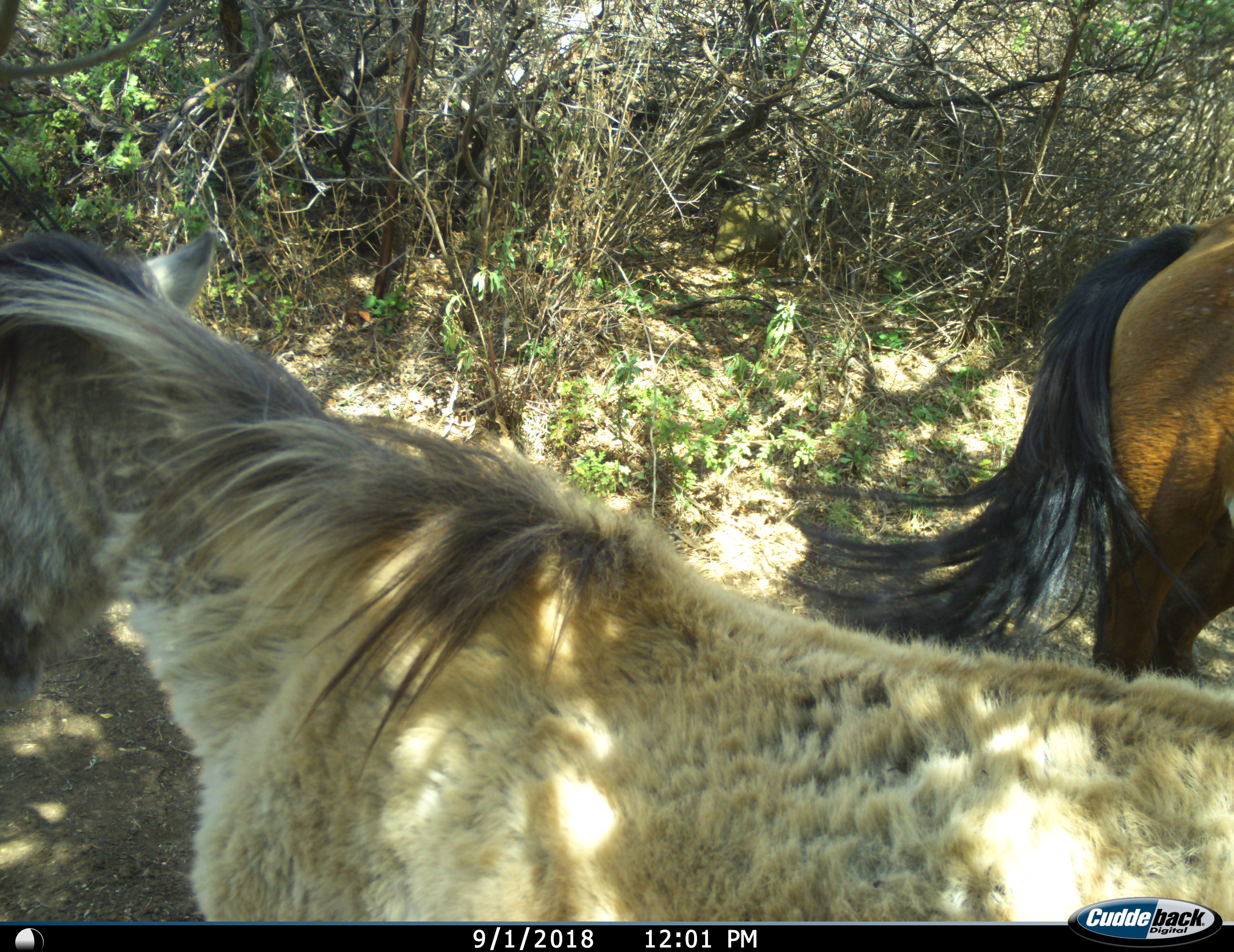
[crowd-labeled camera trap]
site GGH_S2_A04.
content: unidentified animal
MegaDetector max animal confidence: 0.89